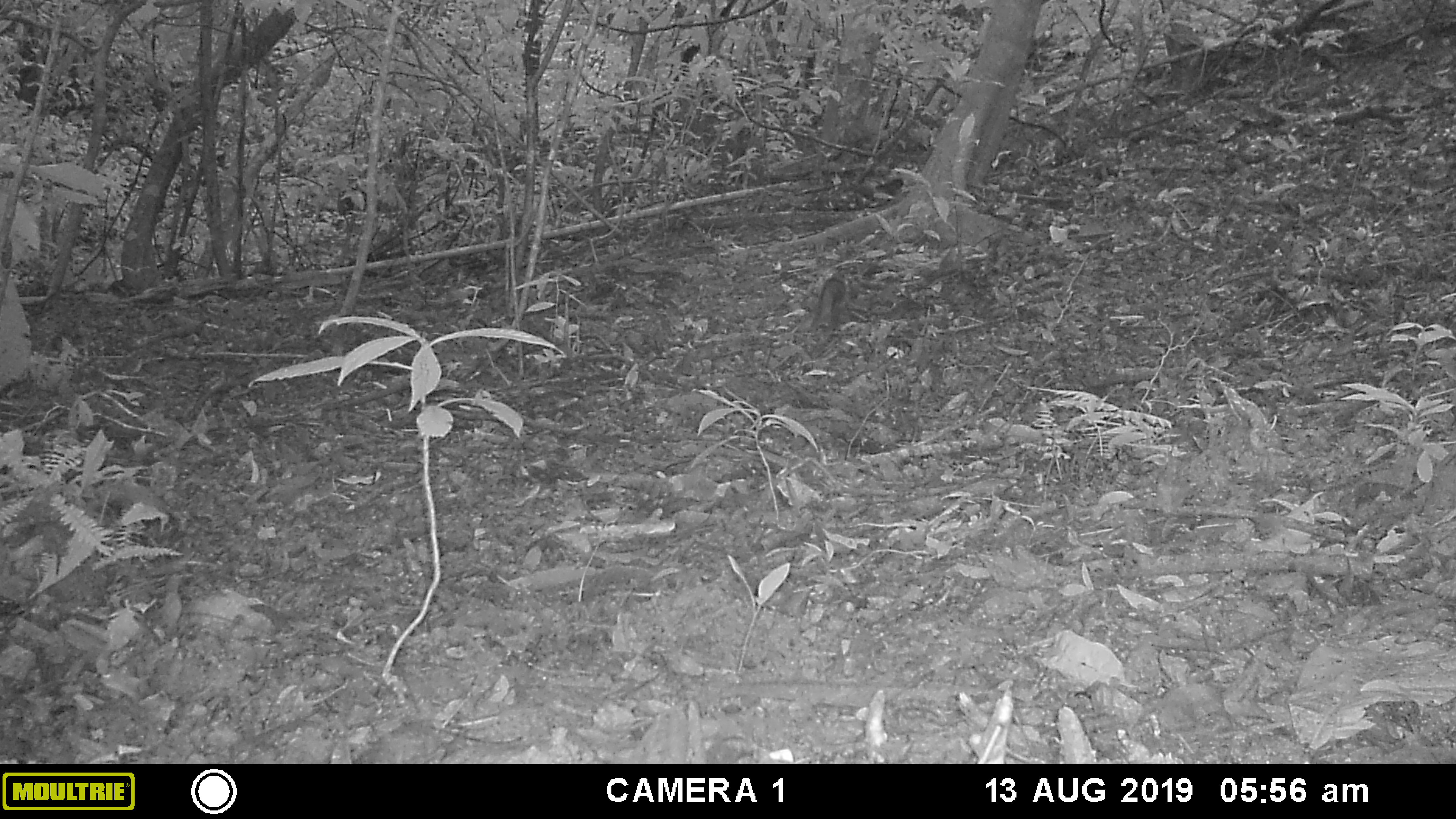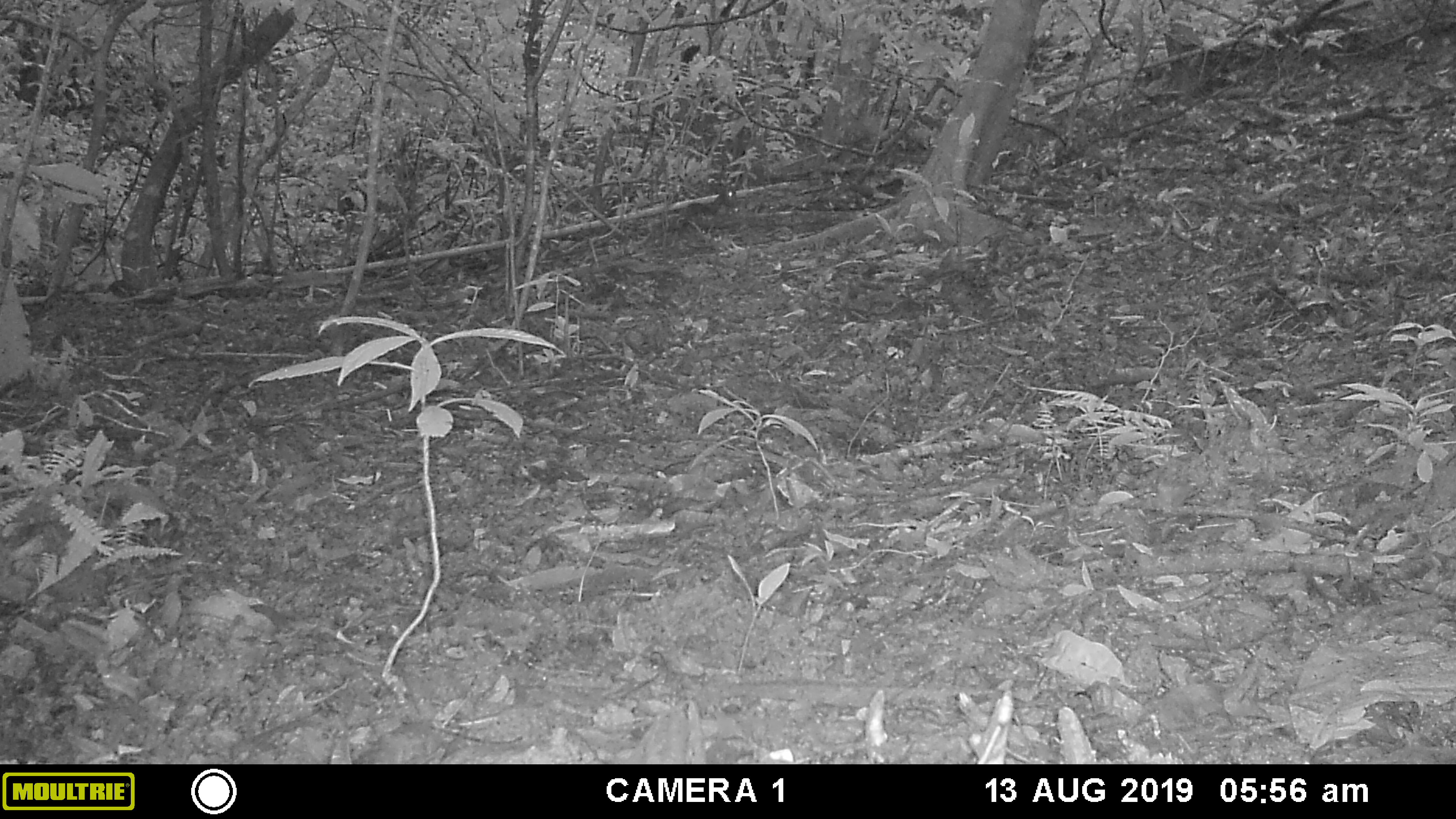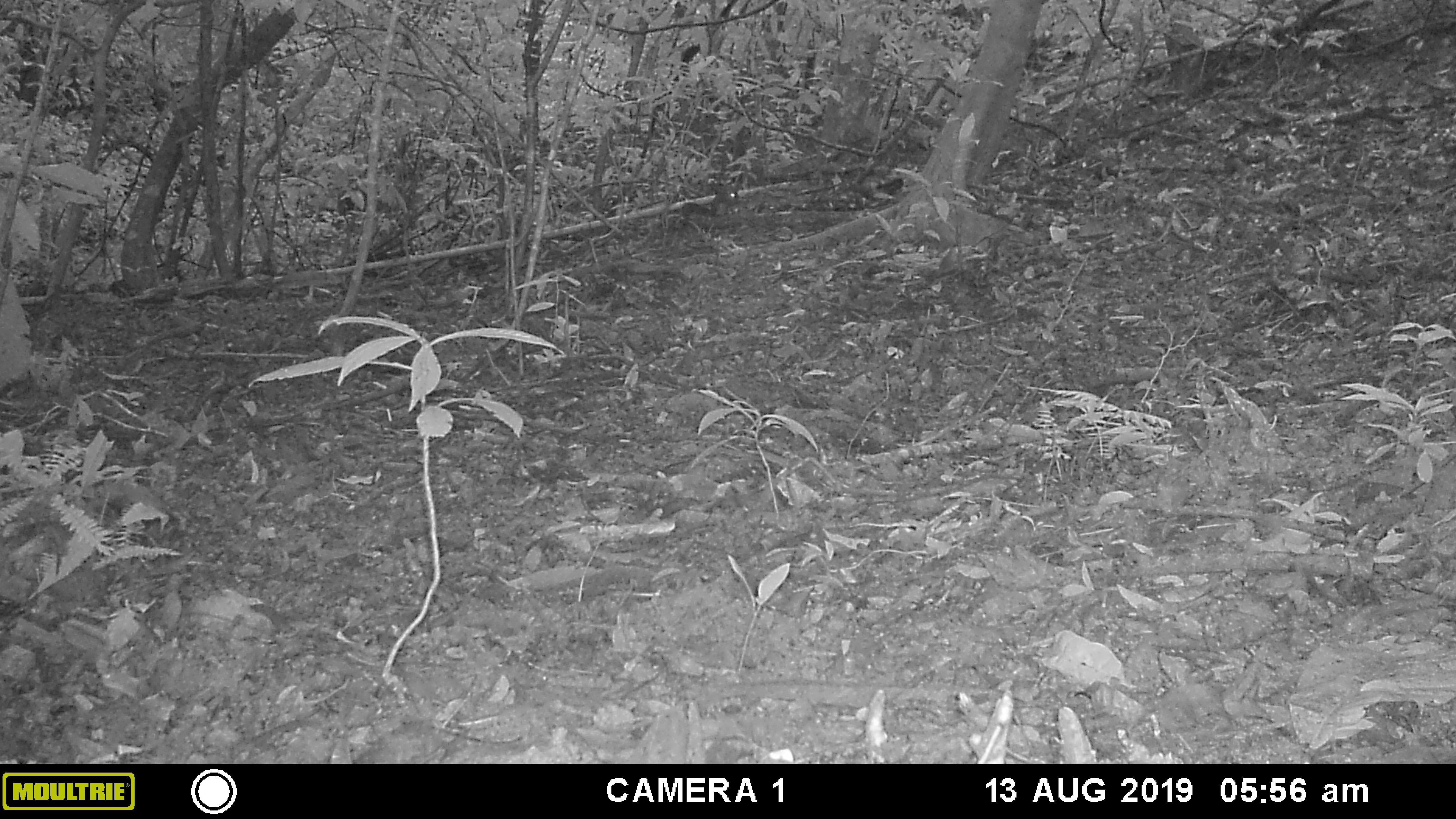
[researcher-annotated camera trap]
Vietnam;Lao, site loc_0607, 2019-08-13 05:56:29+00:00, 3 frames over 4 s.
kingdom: Animalia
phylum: Chordata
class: Mammalia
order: Rodentia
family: Sciuridae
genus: Dremomys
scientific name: Dremomys rufigenis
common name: red-cheeked squirrel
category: red cheeked squirrel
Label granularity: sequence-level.